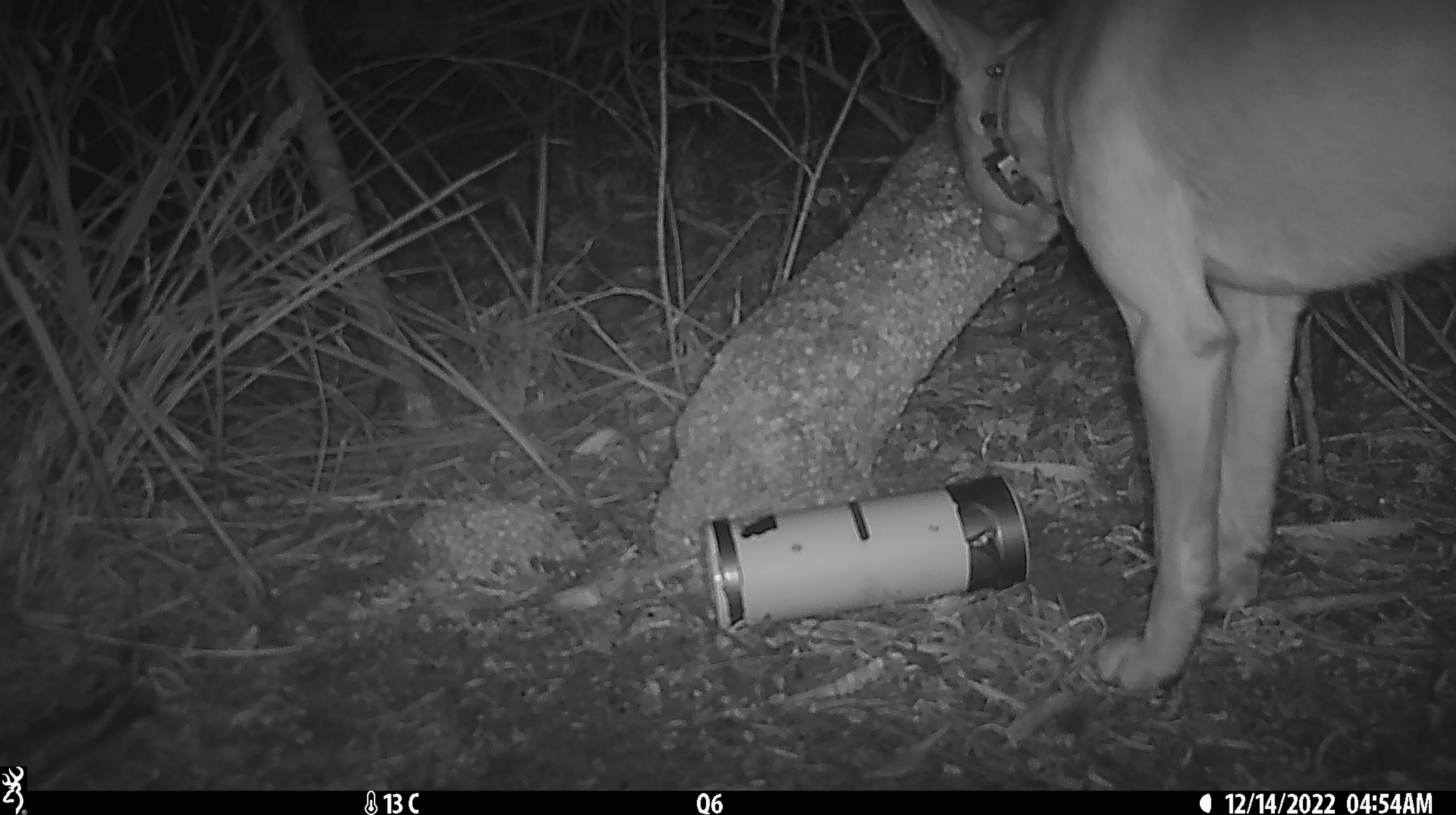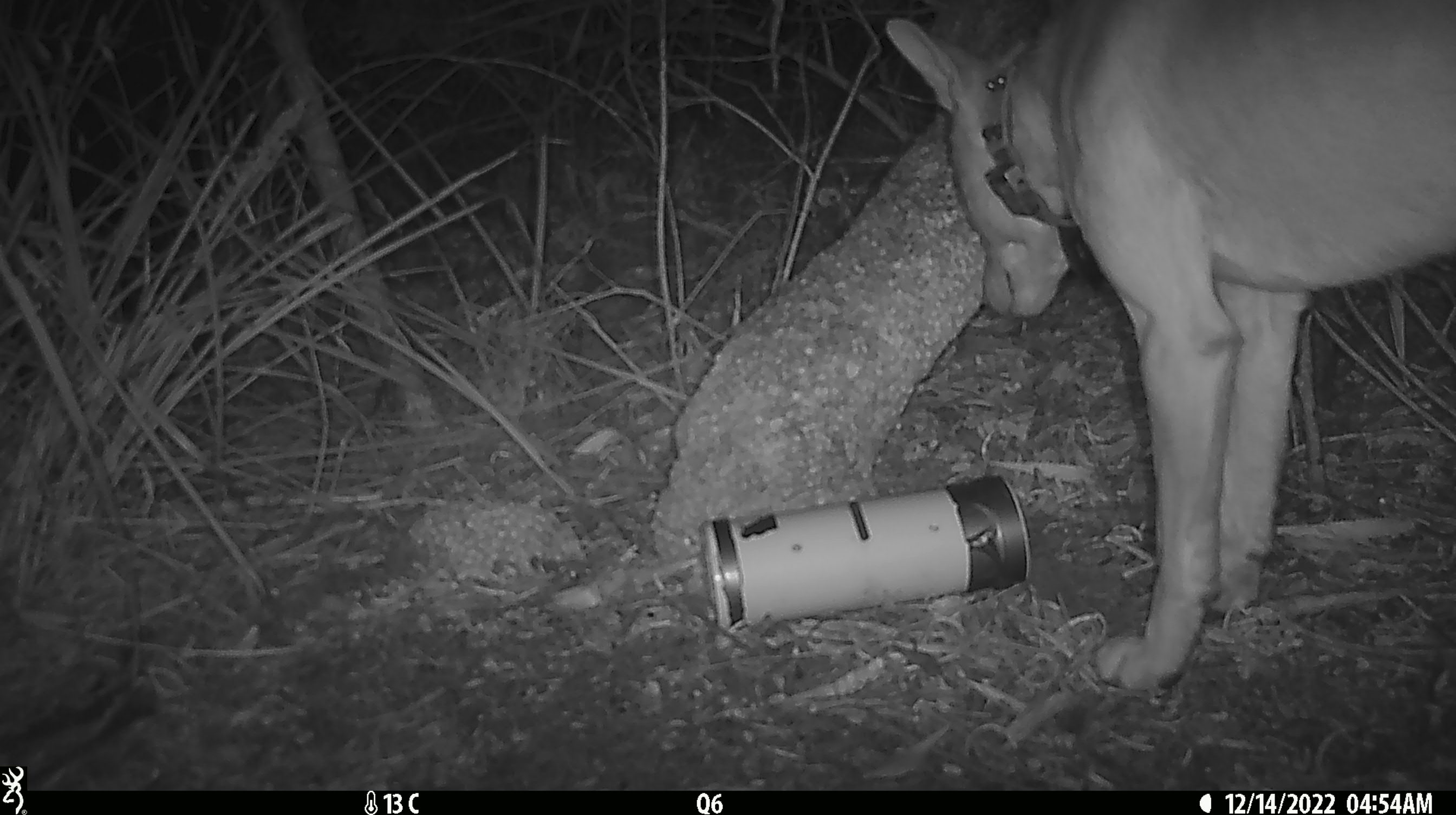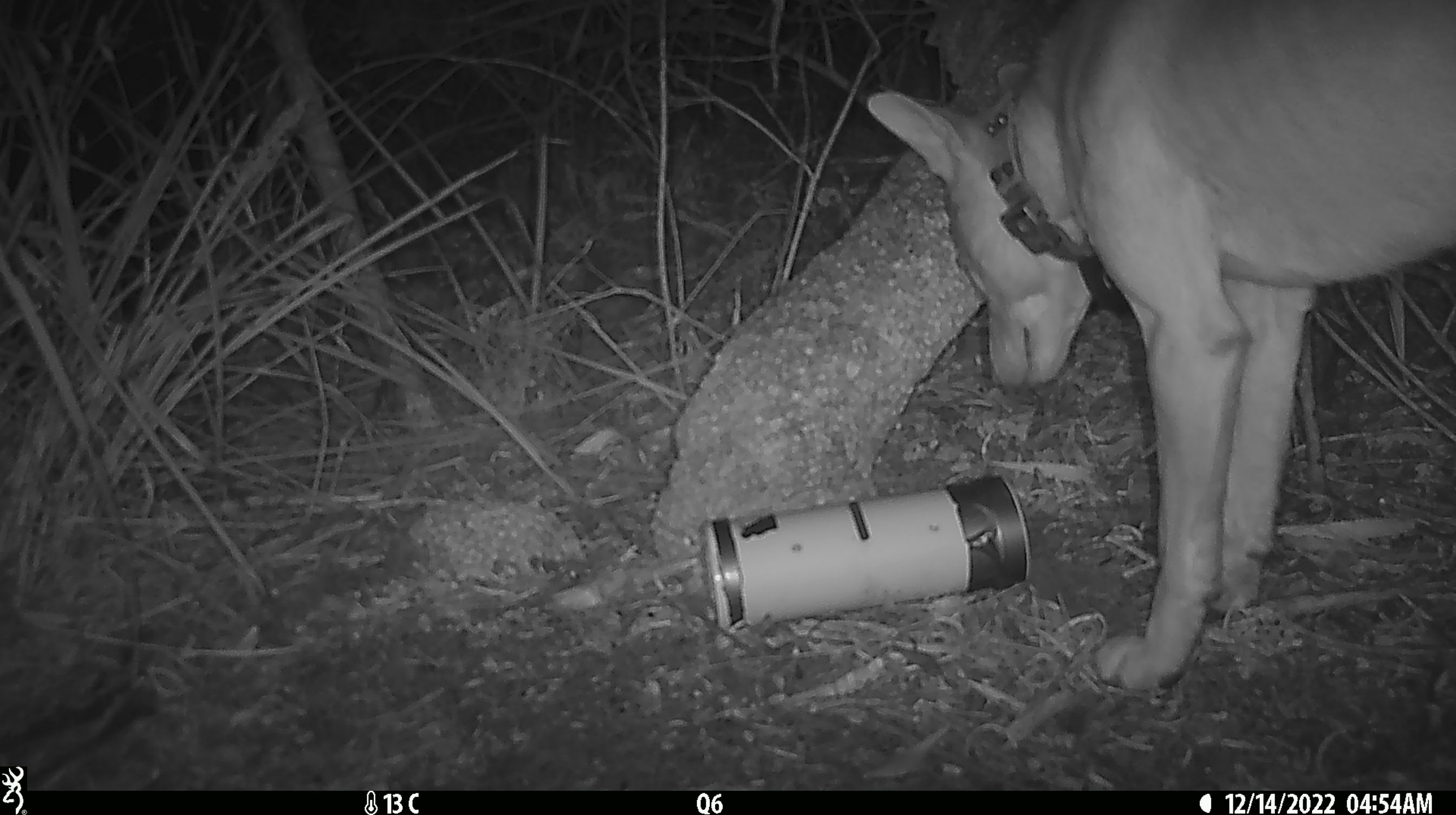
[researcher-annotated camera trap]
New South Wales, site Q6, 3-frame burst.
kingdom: Animalia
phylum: Chordata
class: Mammalia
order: Carnivora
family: Canidae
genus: Canis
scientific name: Canis familiaris dingo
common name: dingo